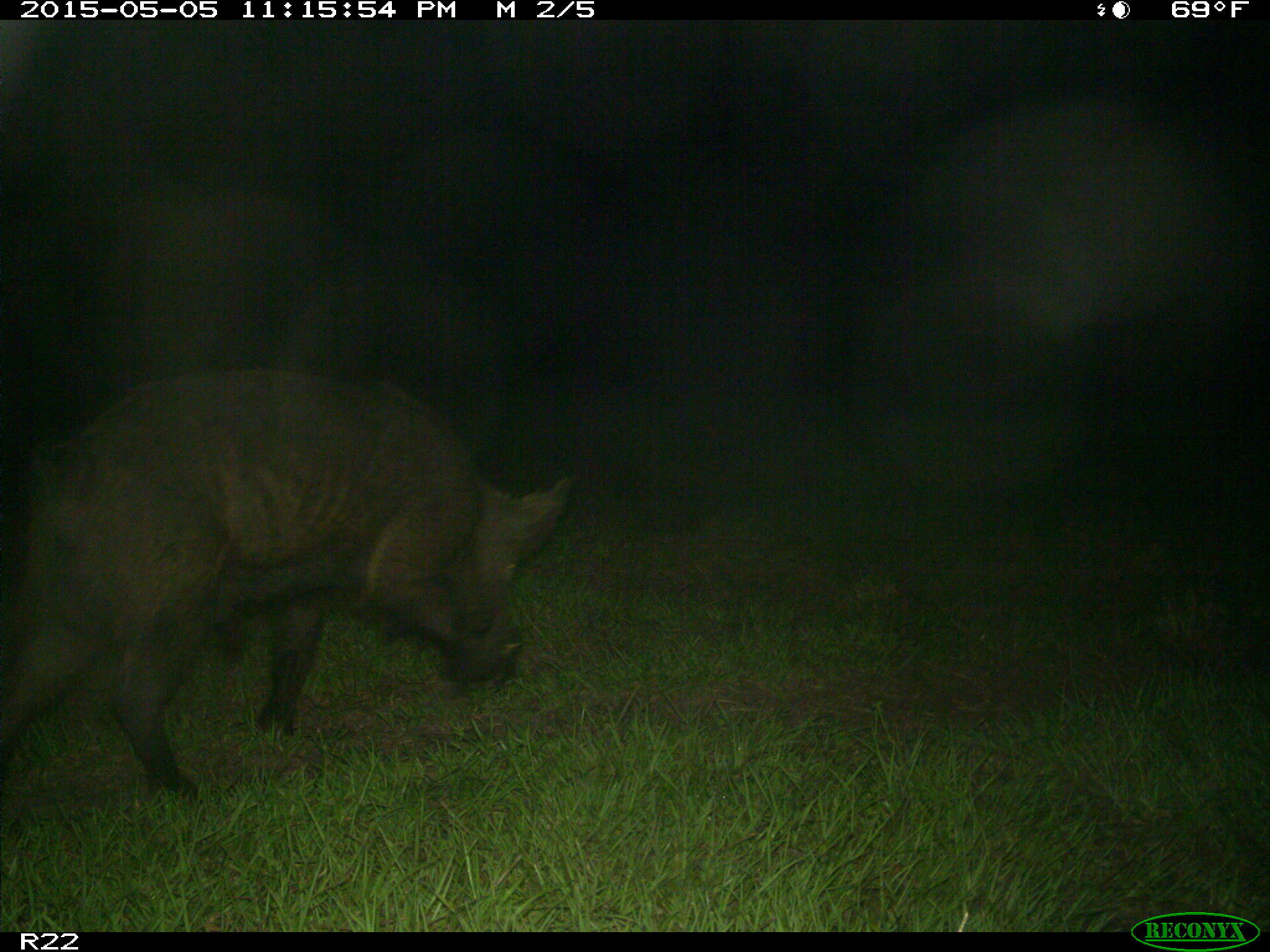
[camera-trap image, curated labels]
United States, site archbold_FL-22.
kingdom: Animalia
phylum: Chordata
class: Mammalia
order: Artiodactyla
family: Suidae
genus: Sus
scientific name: Sus scrofa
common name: wild boar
Sus scrofa (wild boar).